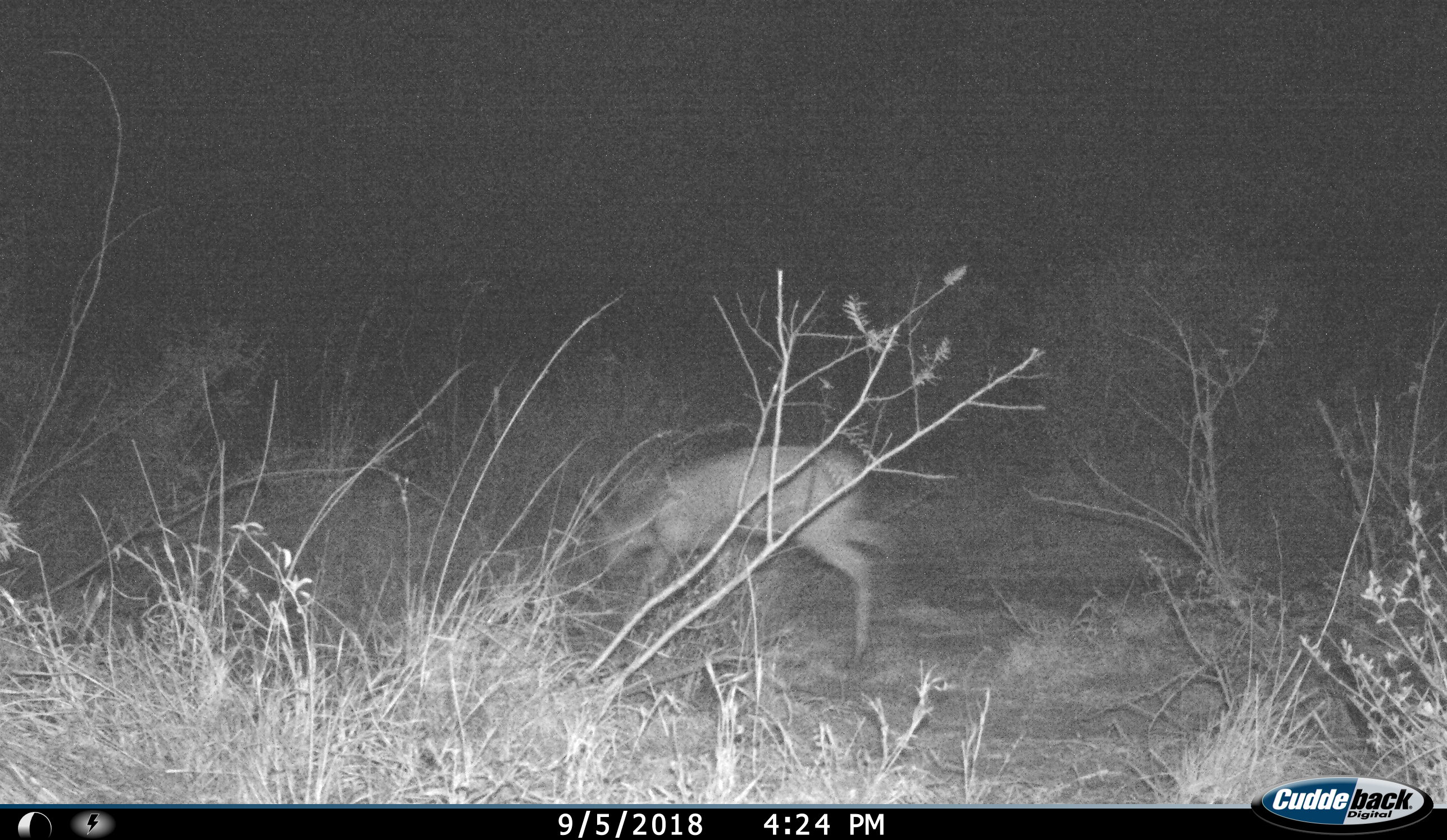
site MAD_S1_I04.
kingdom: Animalia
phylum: Chordata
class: Mammalia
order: Artiodactyla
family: Bovidae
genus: Aepyceros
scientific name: Aepyceros melampus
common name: impala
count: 1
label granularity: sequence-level